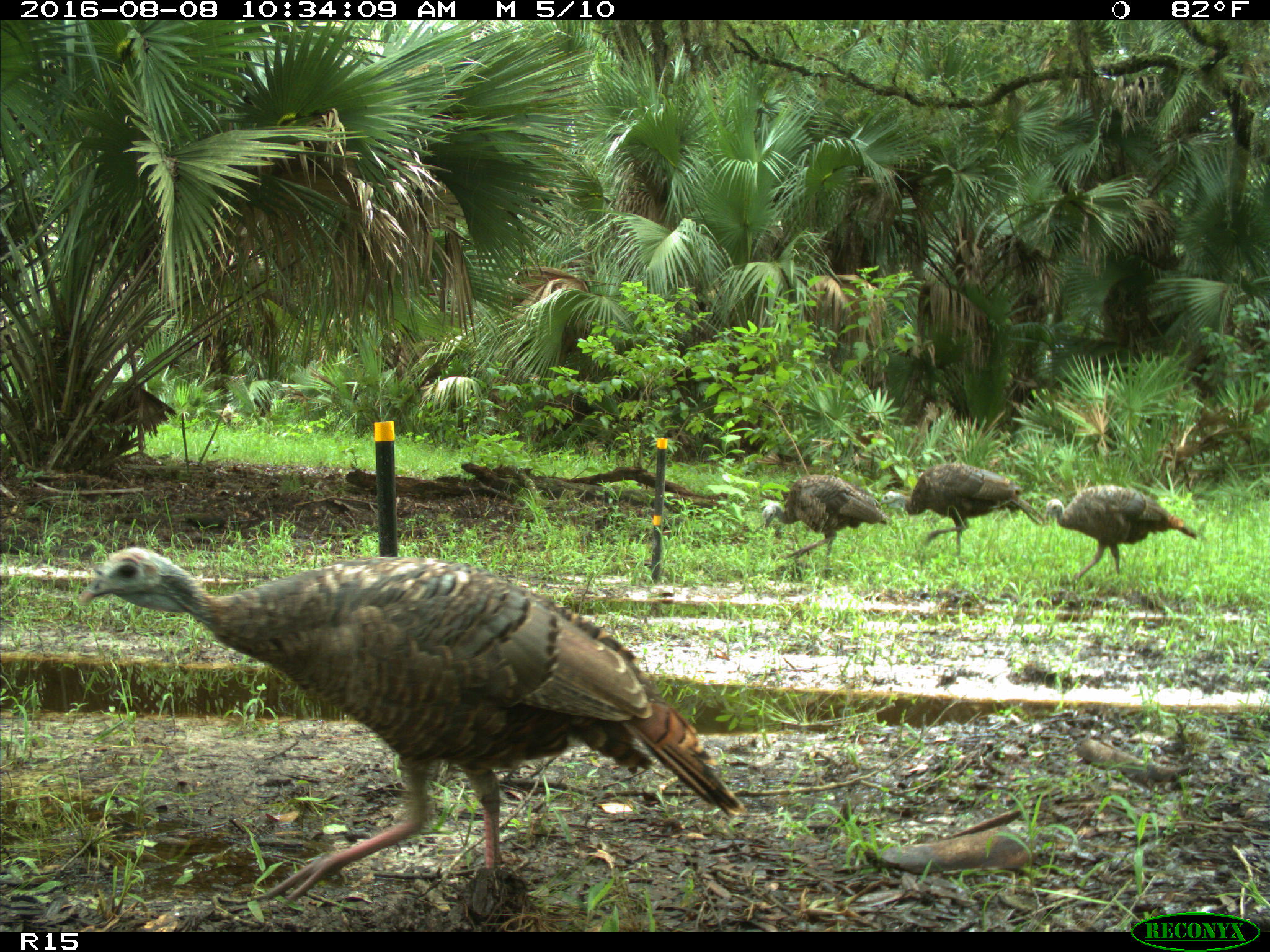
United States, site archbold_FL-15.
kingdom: Animalia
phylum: Chordata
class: Aves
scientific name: Aves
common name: birds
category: unidentified bird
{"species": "unidentified bird (birds) (Aves)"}